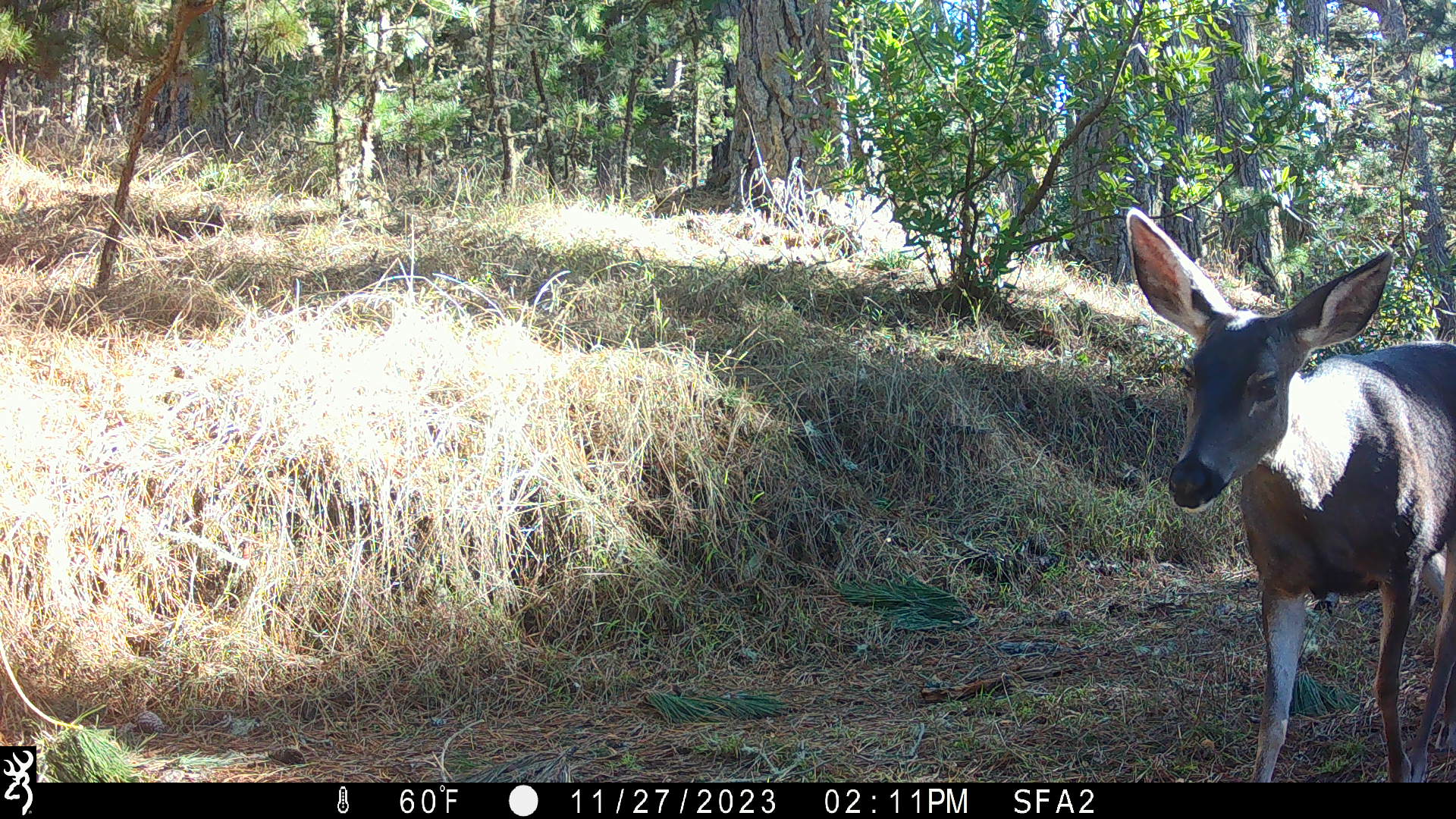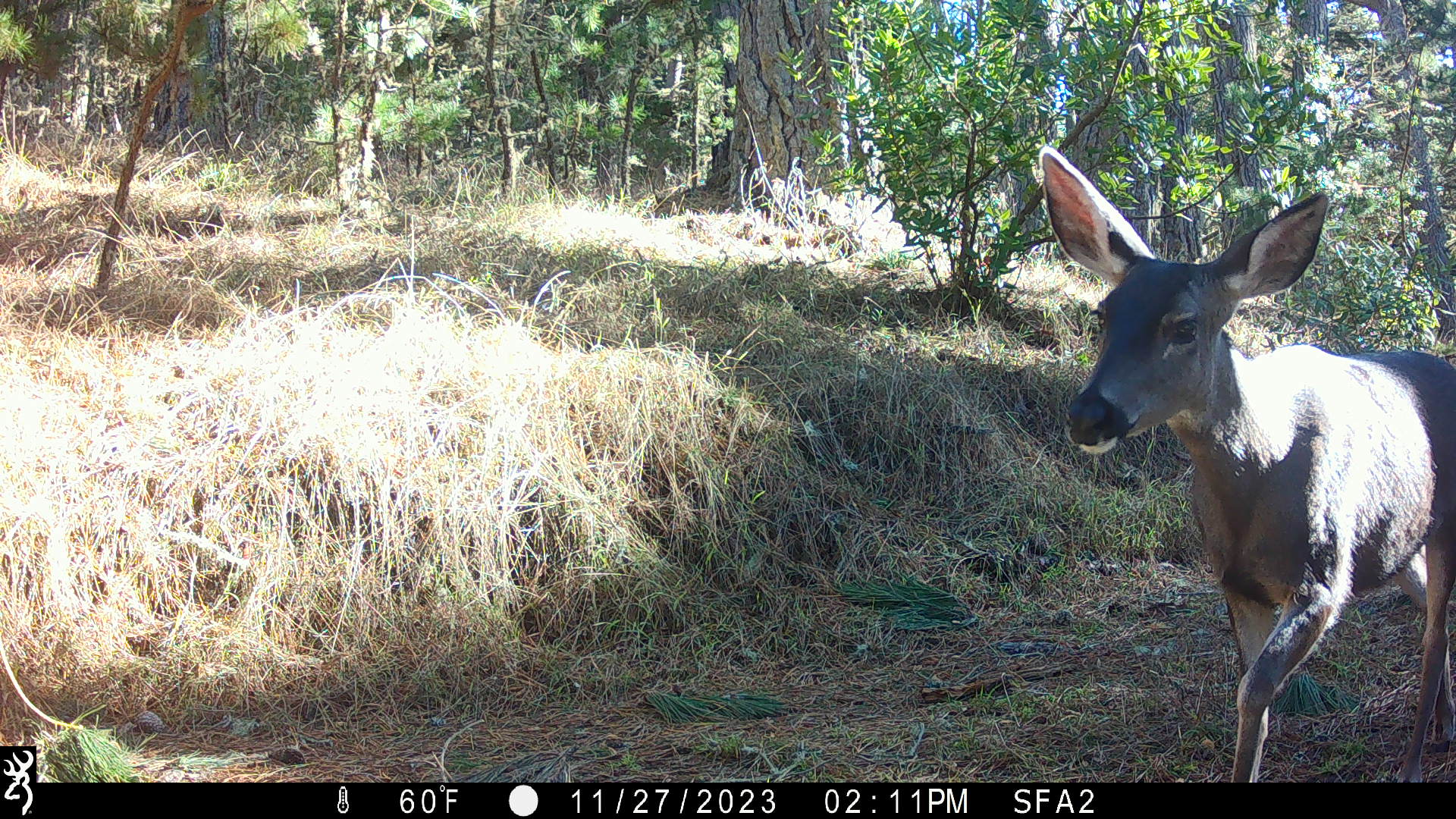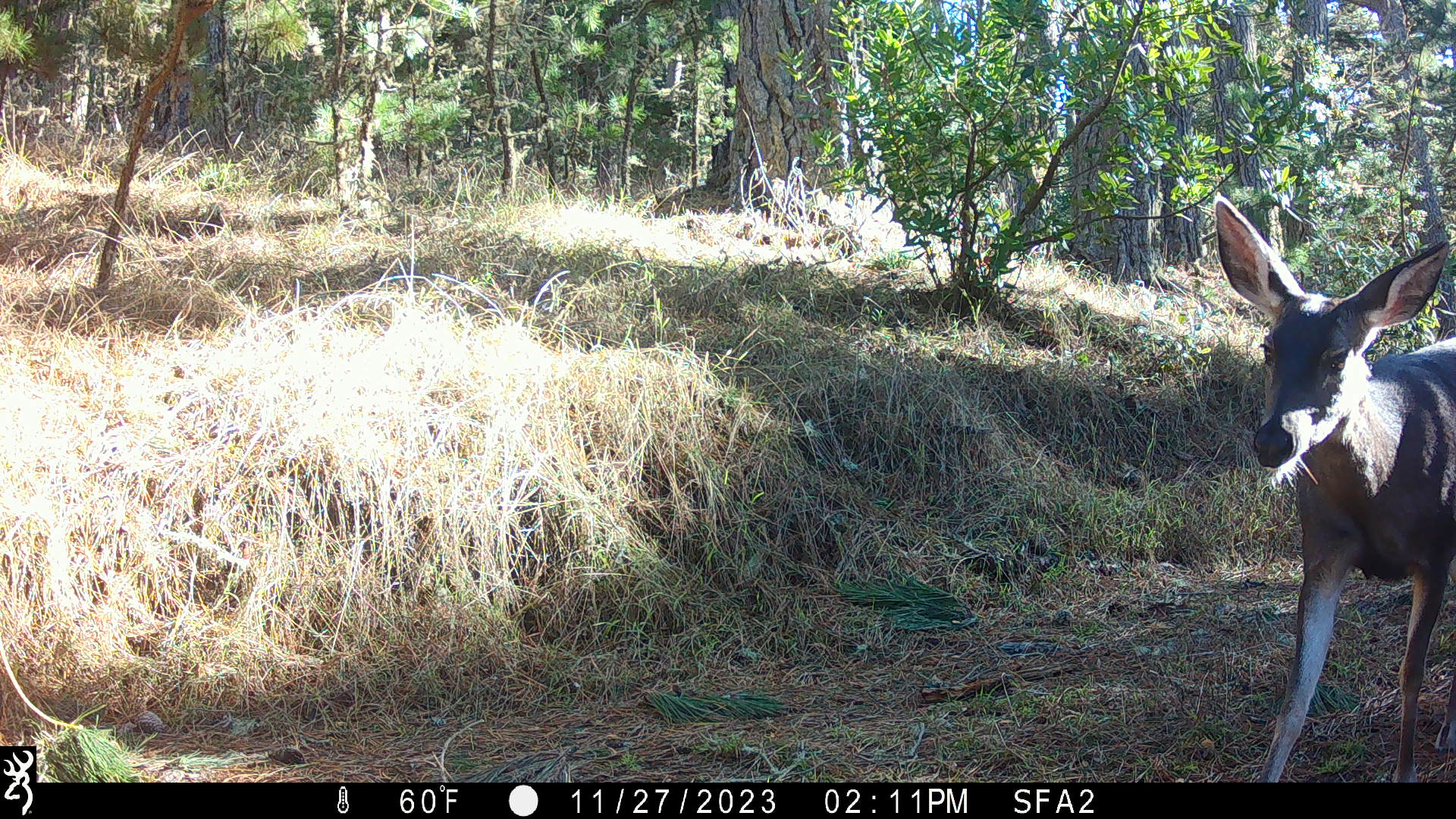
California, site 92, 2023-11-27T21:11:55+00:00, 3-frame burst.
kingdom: Animalia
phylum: Chordata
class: Mammalia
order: Artiodactyla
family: Cervidae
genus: Odocoileus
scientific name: Odocoileus hemionus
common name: mule deer